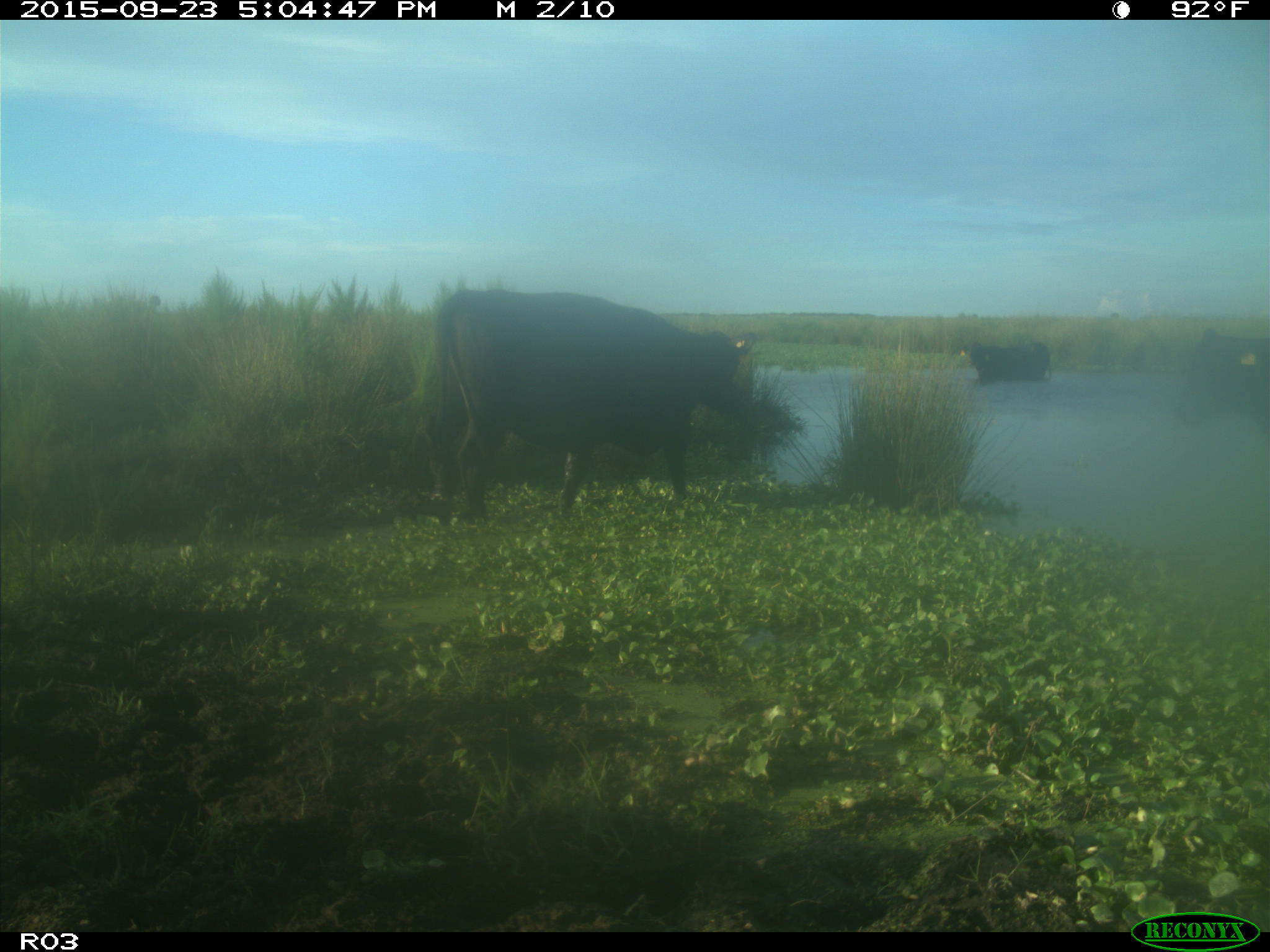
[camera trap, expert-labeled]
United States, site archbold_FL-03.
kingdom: Animalia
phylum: Chordata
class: Mammalia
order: Artiodactyla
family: Bovidae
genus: Bos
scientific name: Bos taurus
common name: domestic cow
Bos taurus (domestic cow).